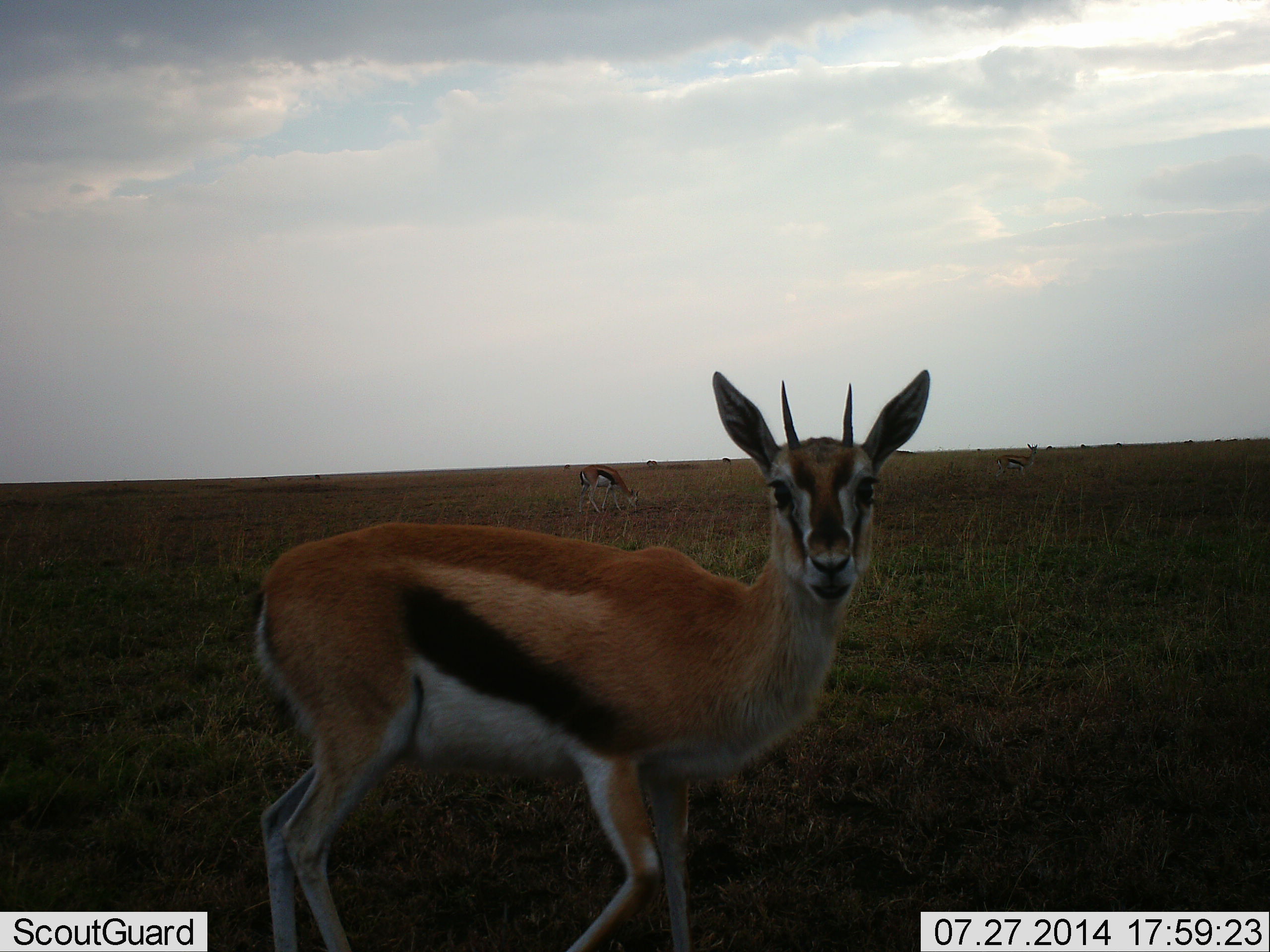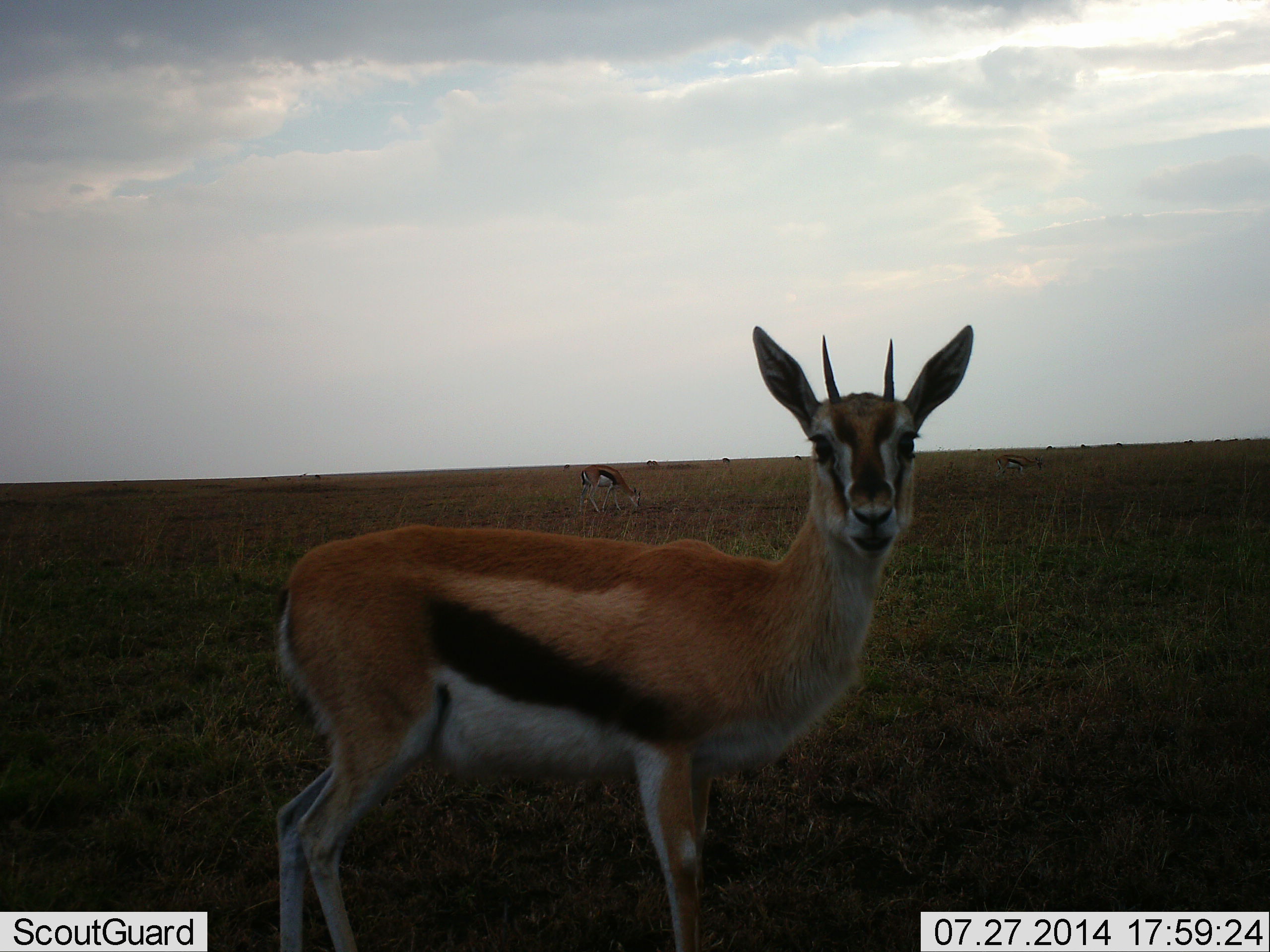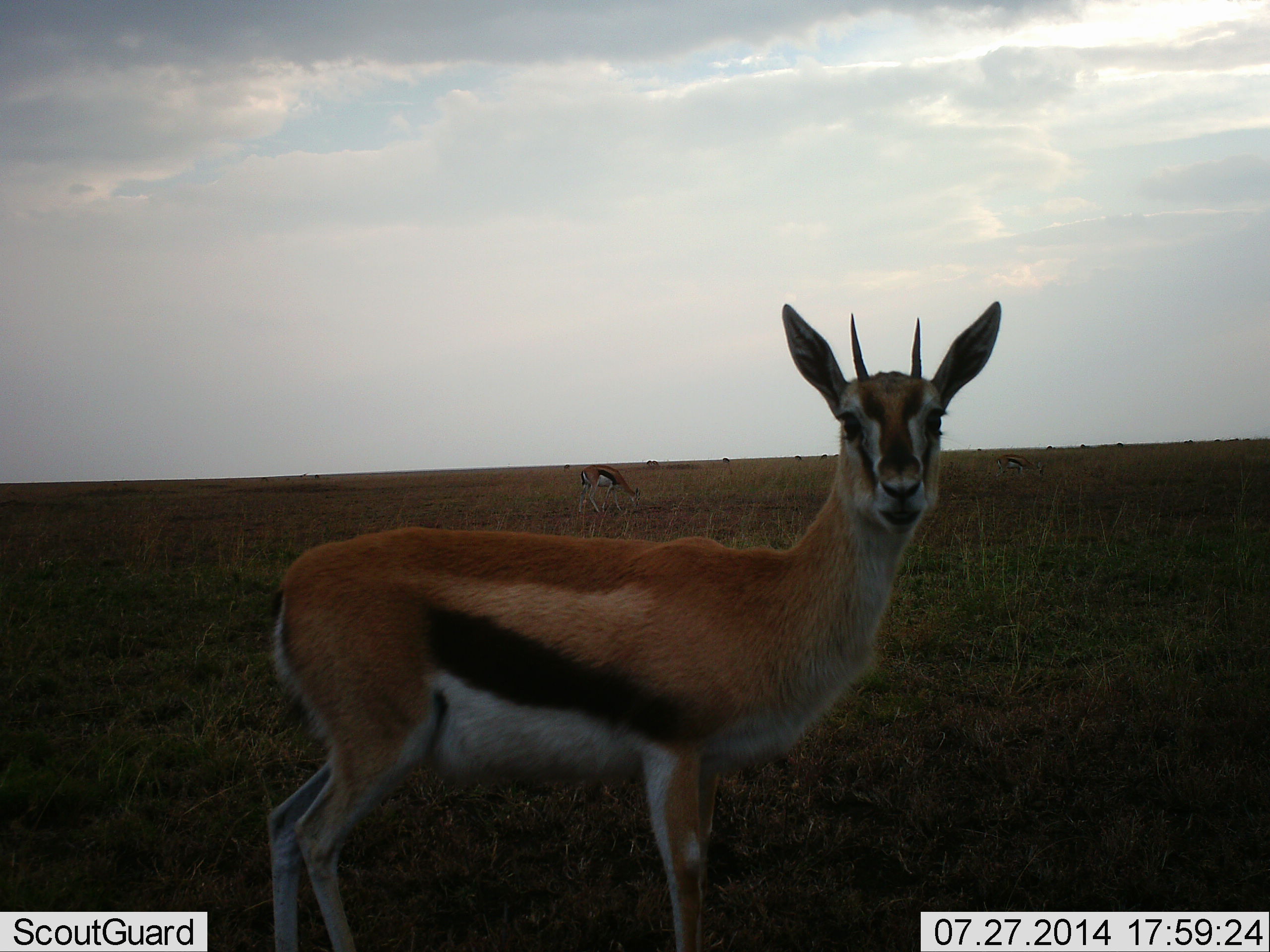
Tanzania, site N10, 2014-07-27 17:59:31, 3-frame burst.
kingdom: Animalia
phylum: Chordata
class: Mammalia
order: Artiodactyla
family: Bovidae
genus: Eudorcas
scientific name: Eudorcas thomsonii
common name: thomson's gazelle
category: gazellethomsons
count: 3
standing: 100%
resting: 0%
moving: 0%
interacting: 0%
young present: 10%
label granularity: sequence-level